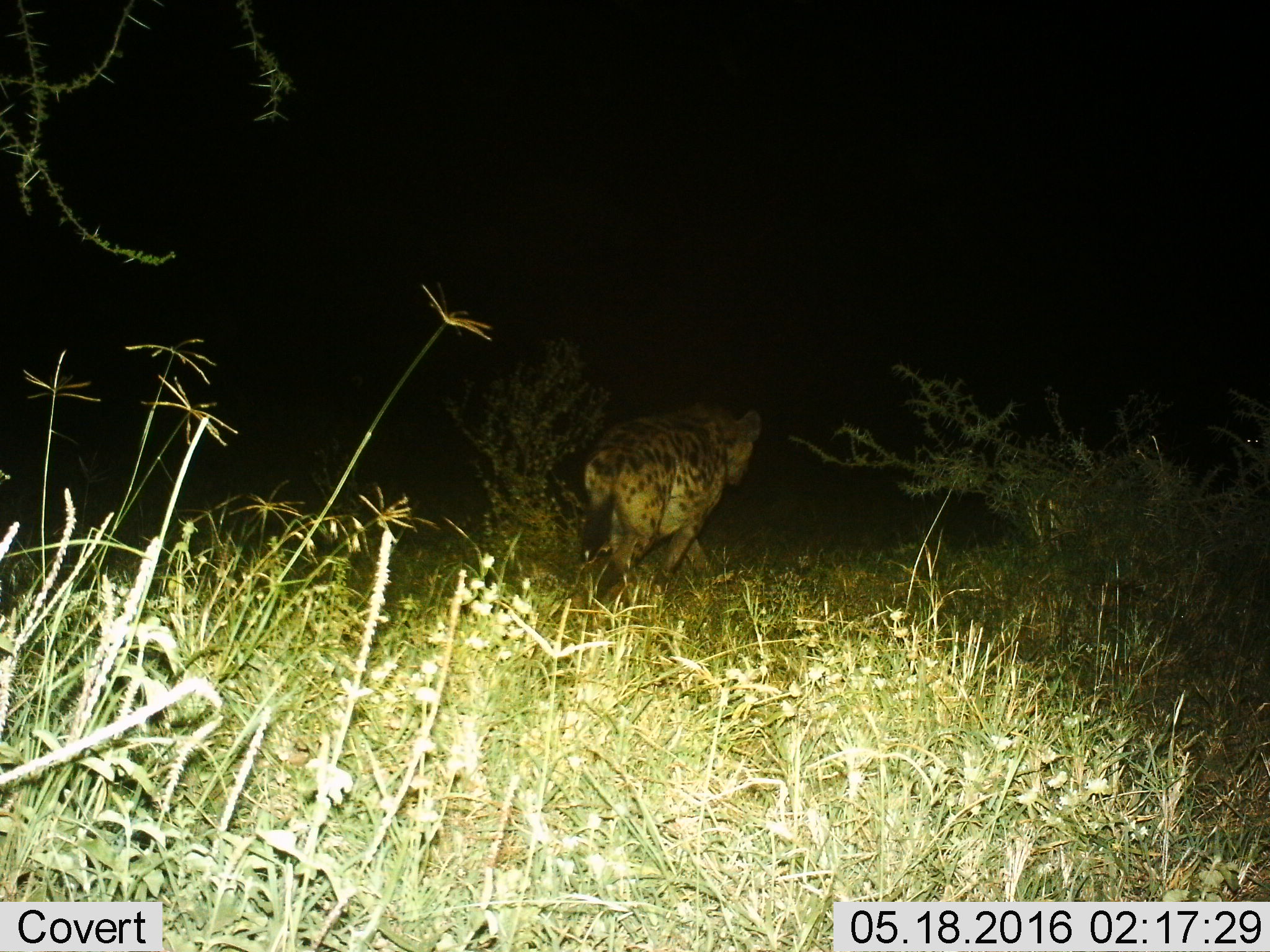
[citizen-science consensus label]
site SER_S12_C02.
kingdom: Animalia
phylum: Chordata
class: Mammalia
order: Carnivora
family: Hyaenidae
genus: Crocuta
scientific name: Crocuta crocuta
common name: spotted hyena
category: hyenaspotted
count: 1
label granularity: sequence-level